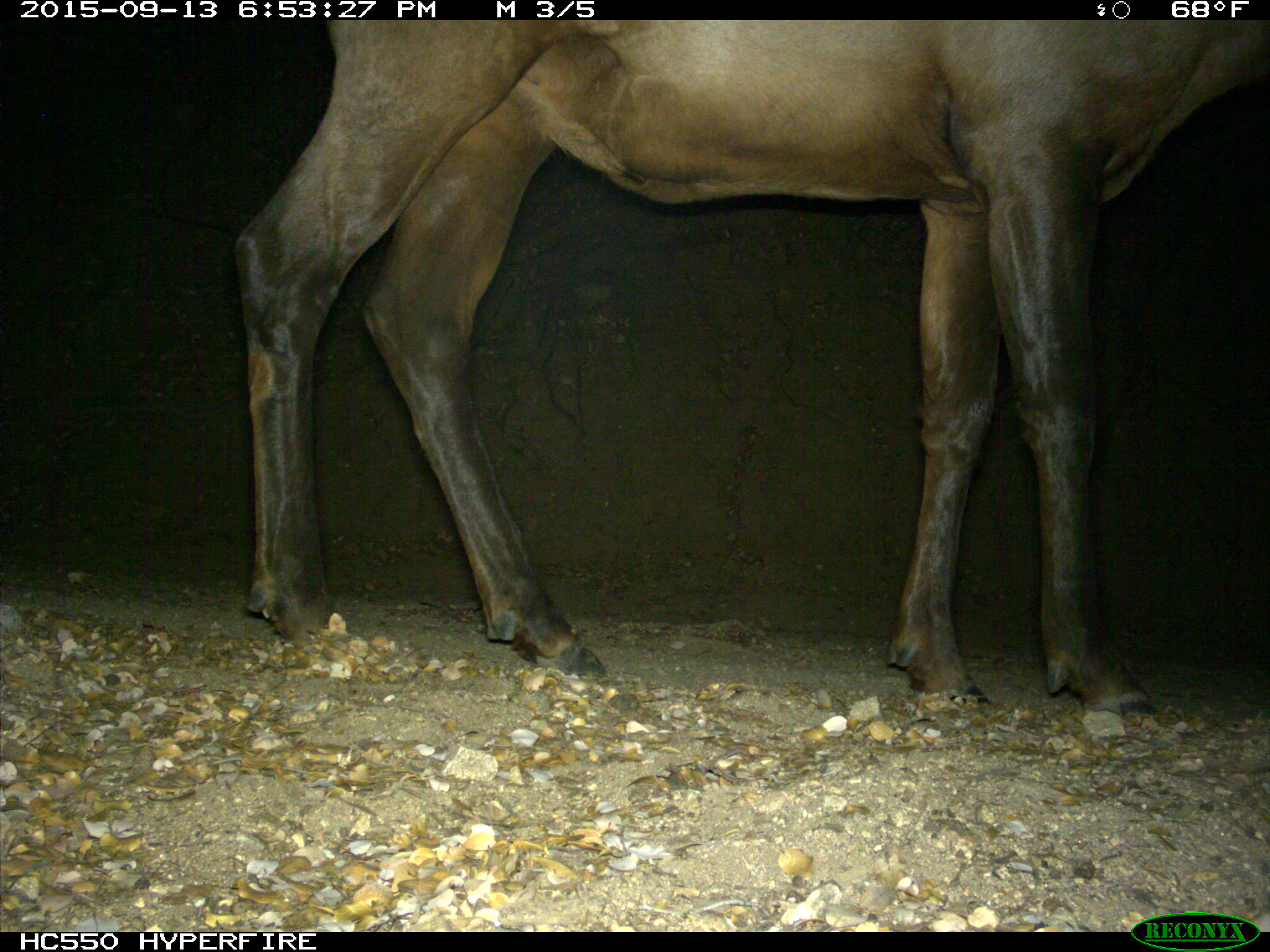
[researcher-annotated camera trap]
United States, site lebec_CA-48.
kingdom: Animalia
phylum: Chordata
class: Mammalia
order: Artiodactyla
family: Cervidae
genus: Cervus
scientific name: Cervus canadensis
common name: elk